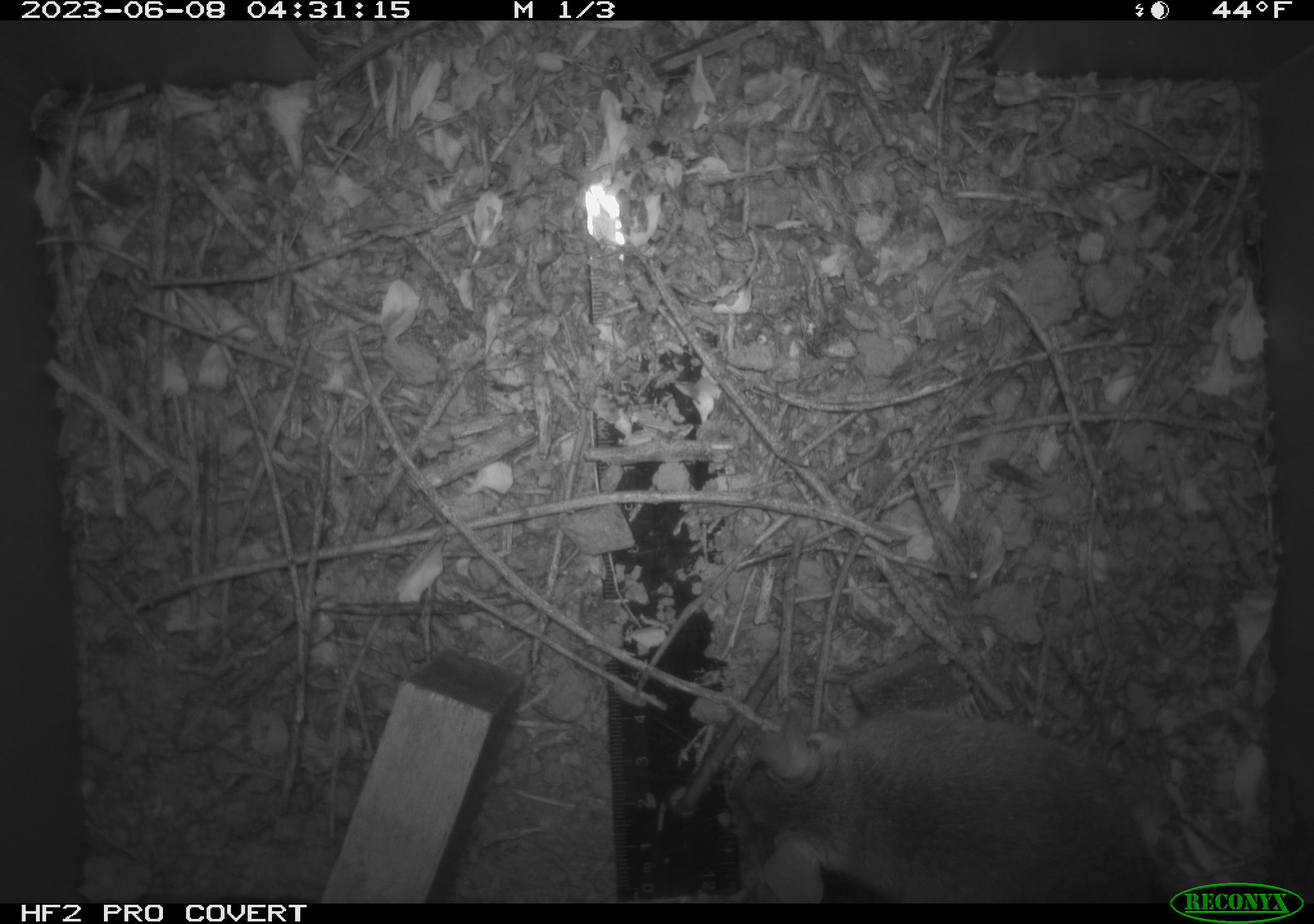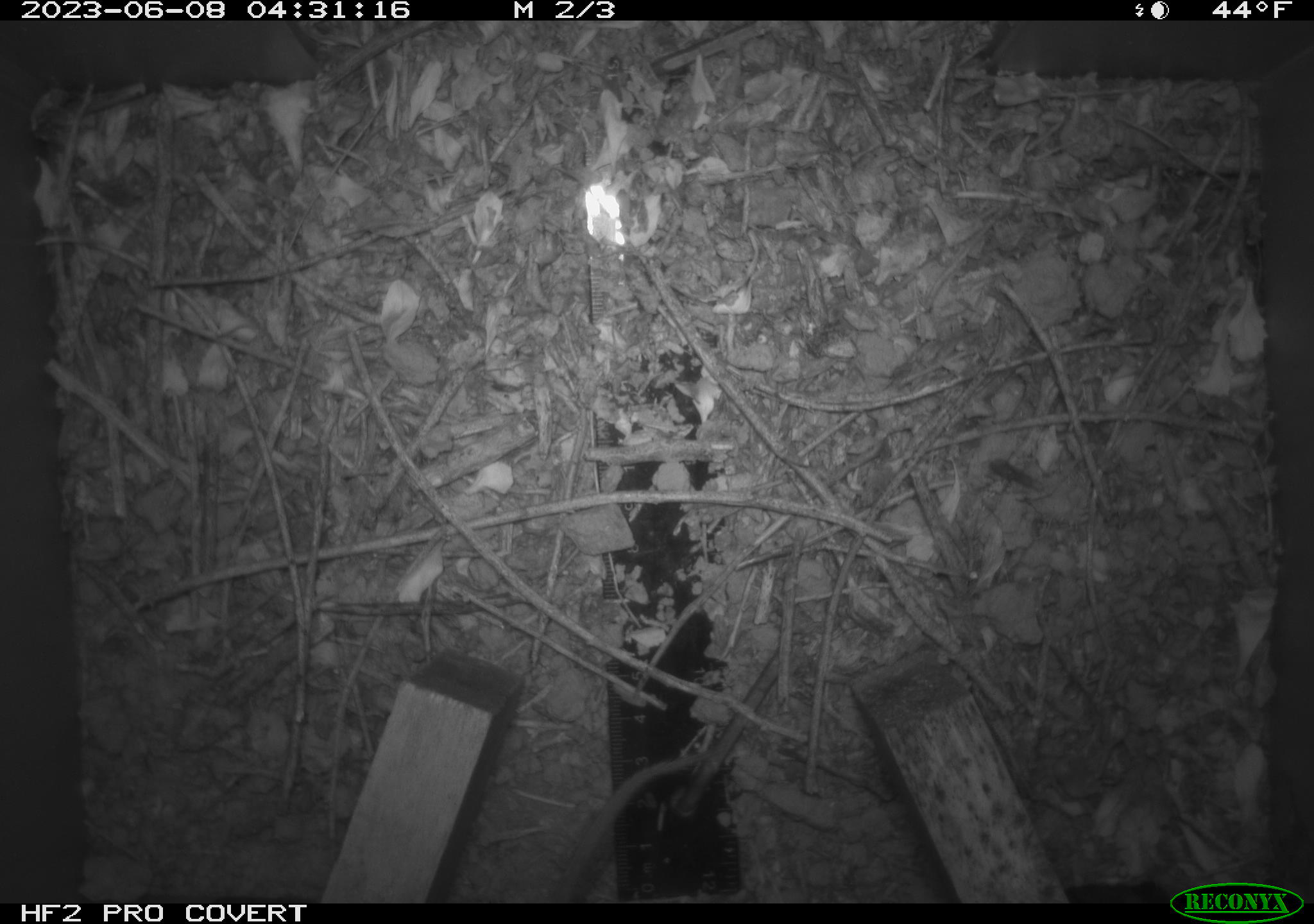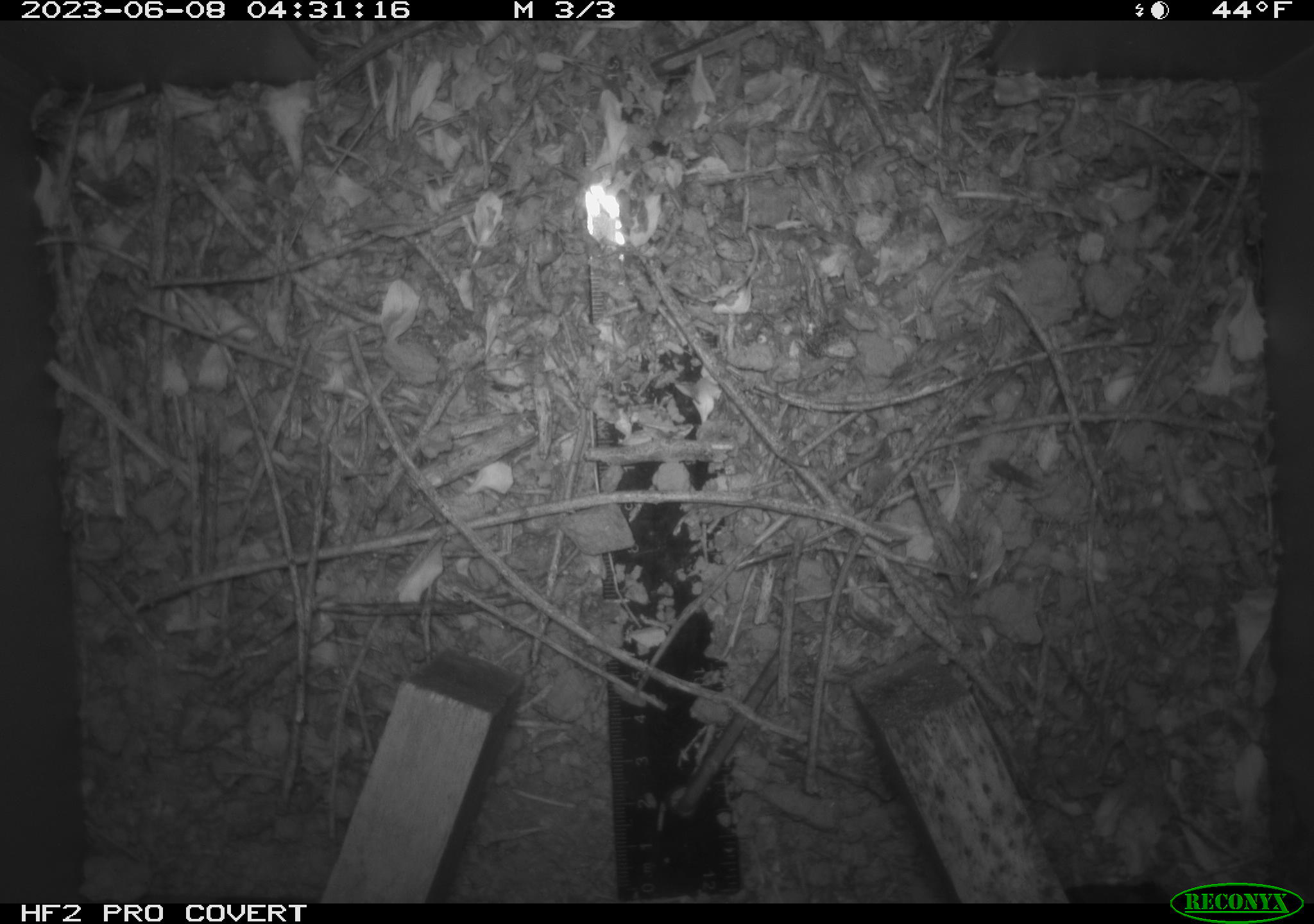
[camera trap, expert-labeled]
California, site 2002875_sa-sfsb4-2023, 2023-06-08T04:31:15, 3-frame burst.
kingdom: Animalia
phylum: Chordata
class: Mammalia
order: Rodentia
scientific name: Rodentia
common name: mouse species